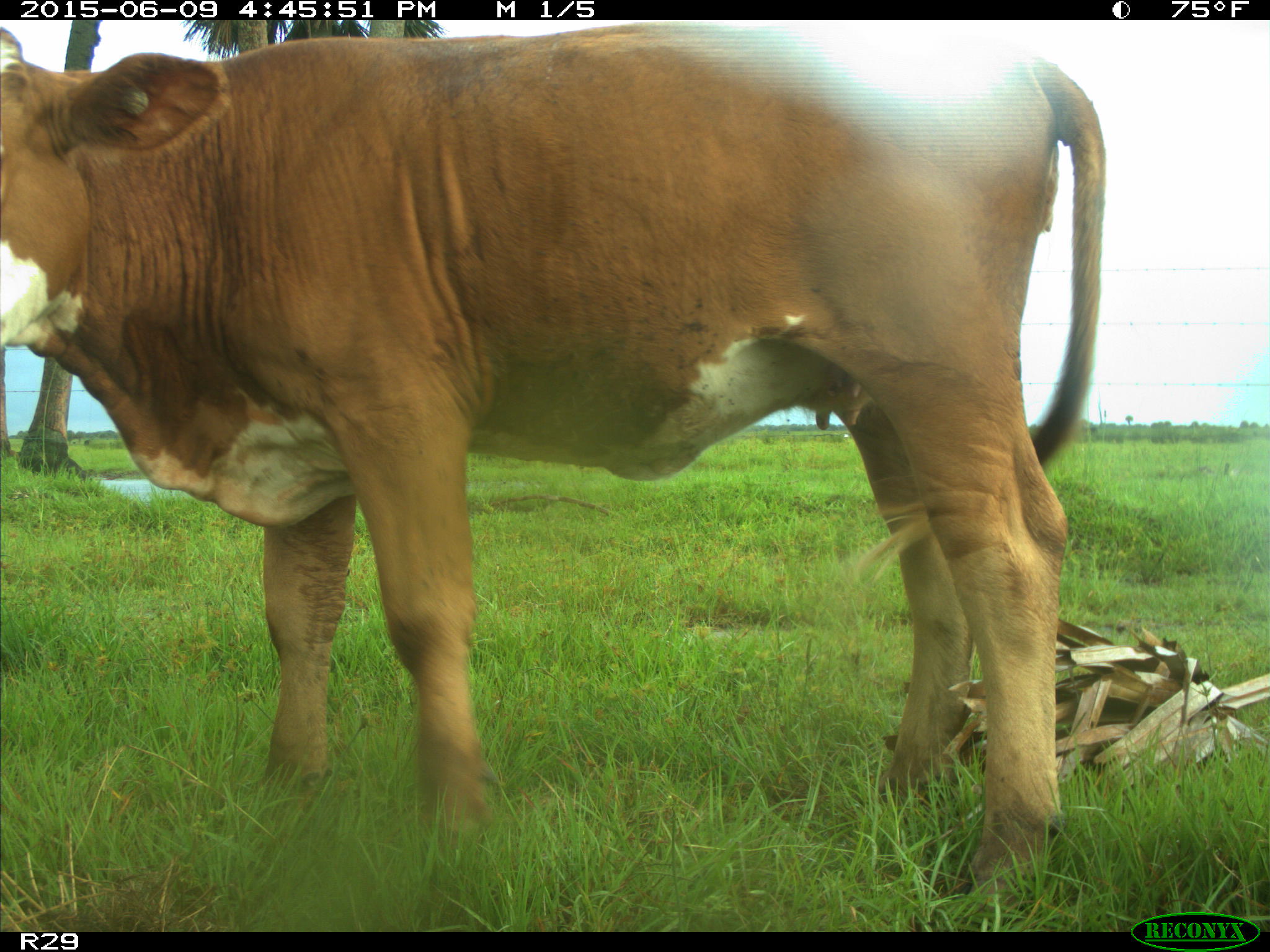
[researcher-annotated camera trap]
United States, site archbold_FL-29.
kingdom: Animalia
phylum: Chordata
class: Mammalia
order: Artiodactyla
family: Bovidae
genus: Bos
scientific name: Bos taurus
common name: domestic cow